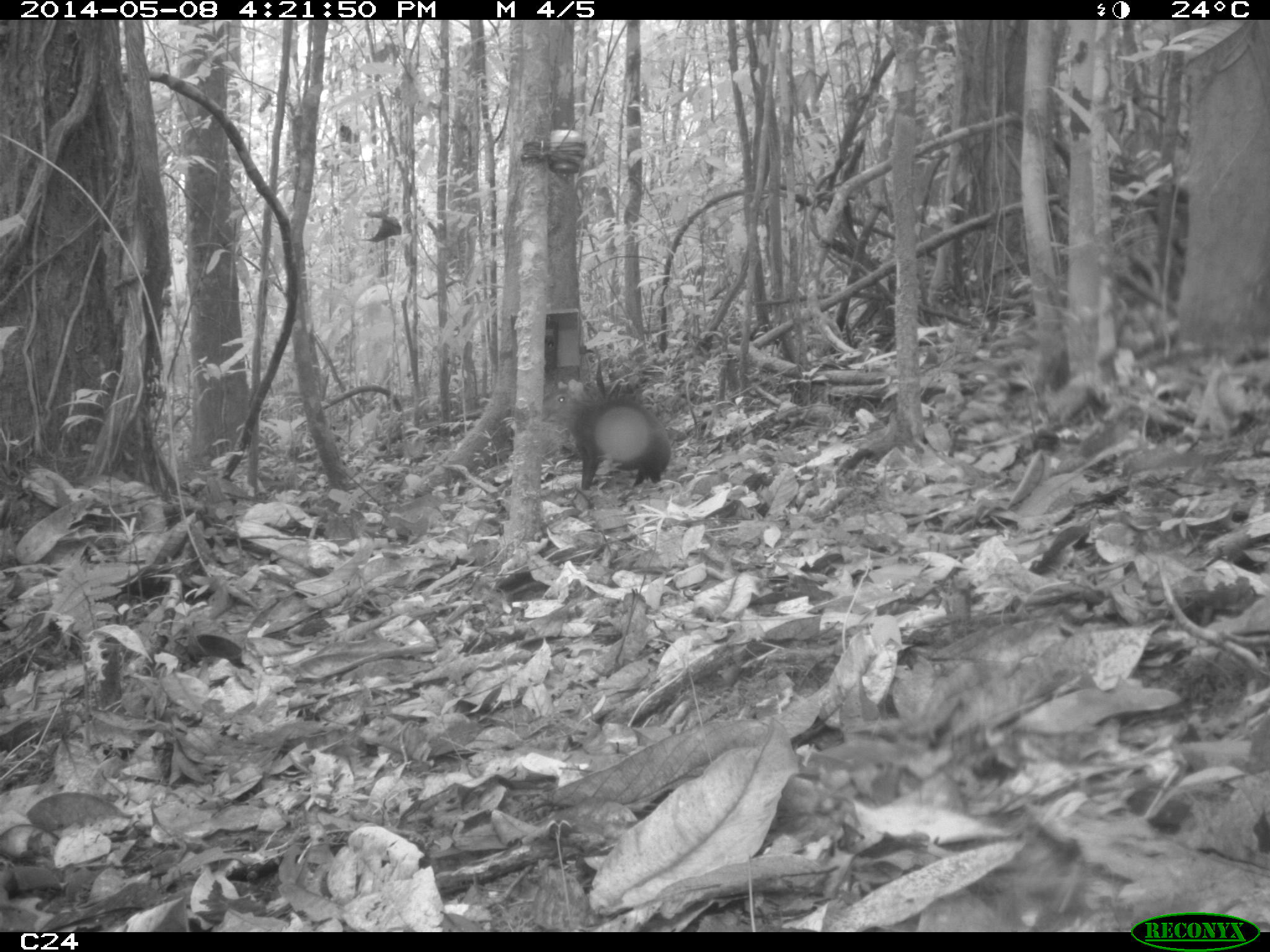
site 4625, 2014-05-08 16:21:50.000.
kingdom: Animalia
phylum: Chordata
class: Mammalia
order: Rodentia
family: Dasyproctidae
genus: Dasyprocta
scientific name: Dasyprocta leporina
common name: red-rumped agouti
Dasyprocta leporina (red-rumped agouti), count 2, age adult.